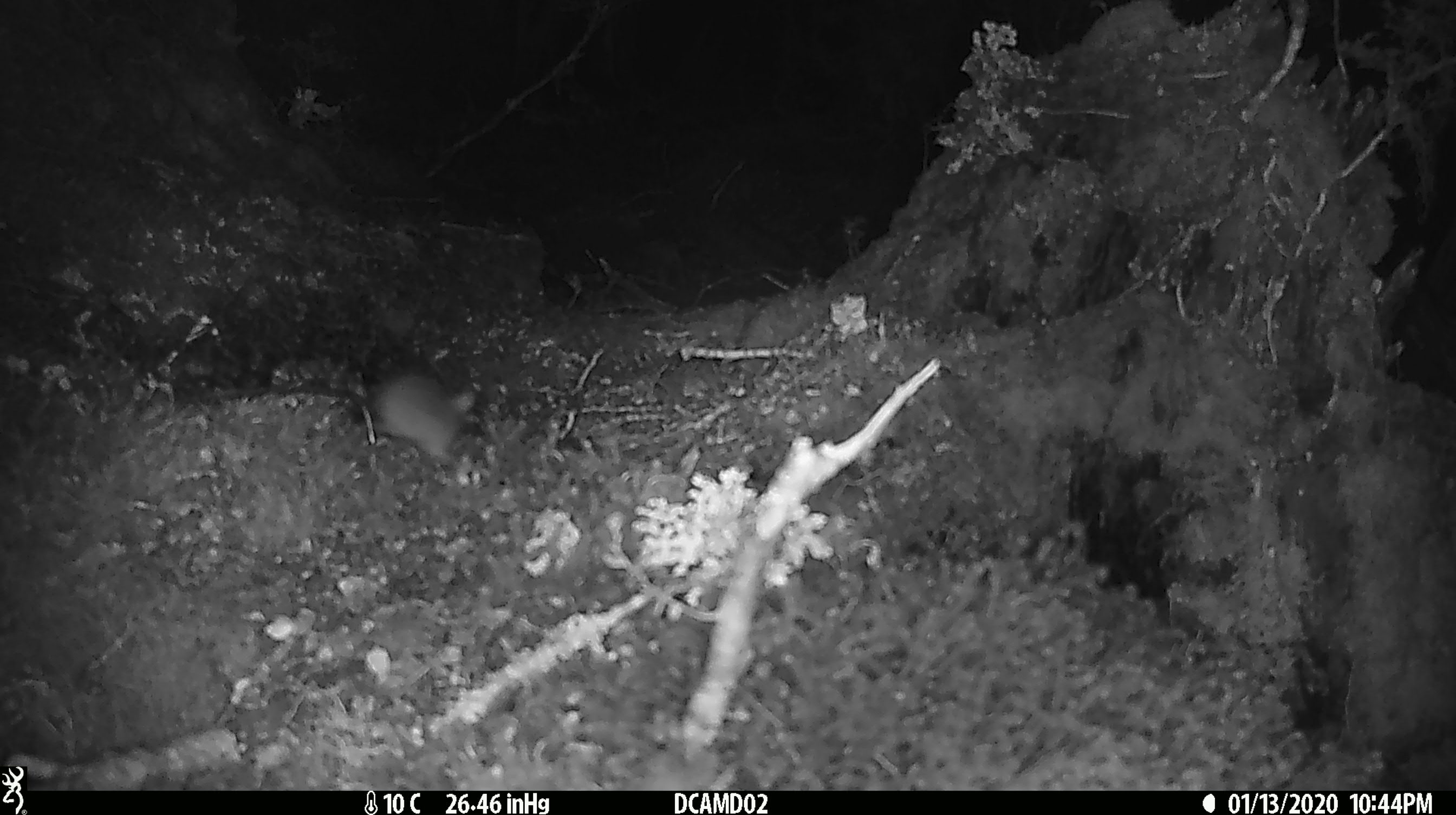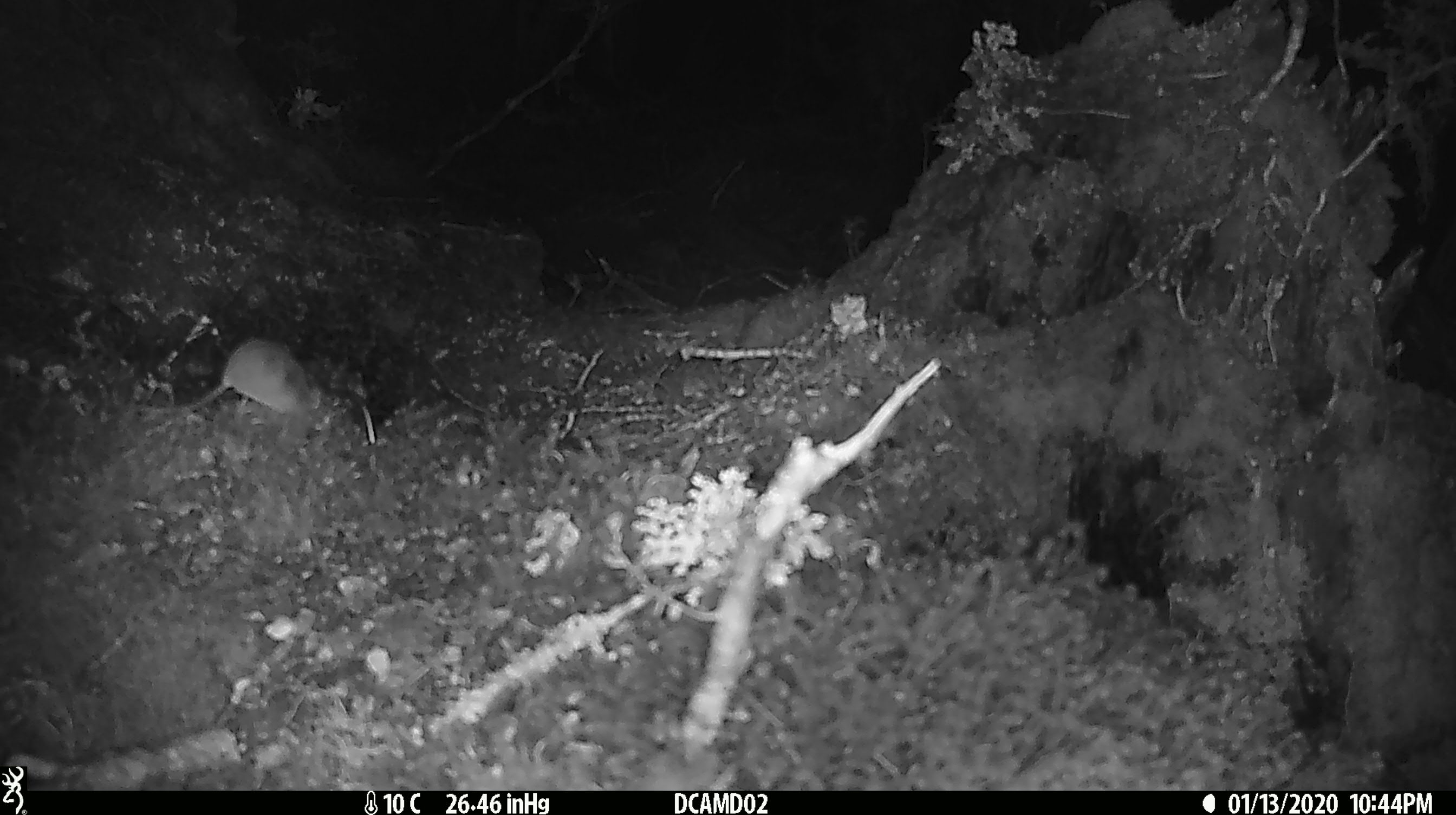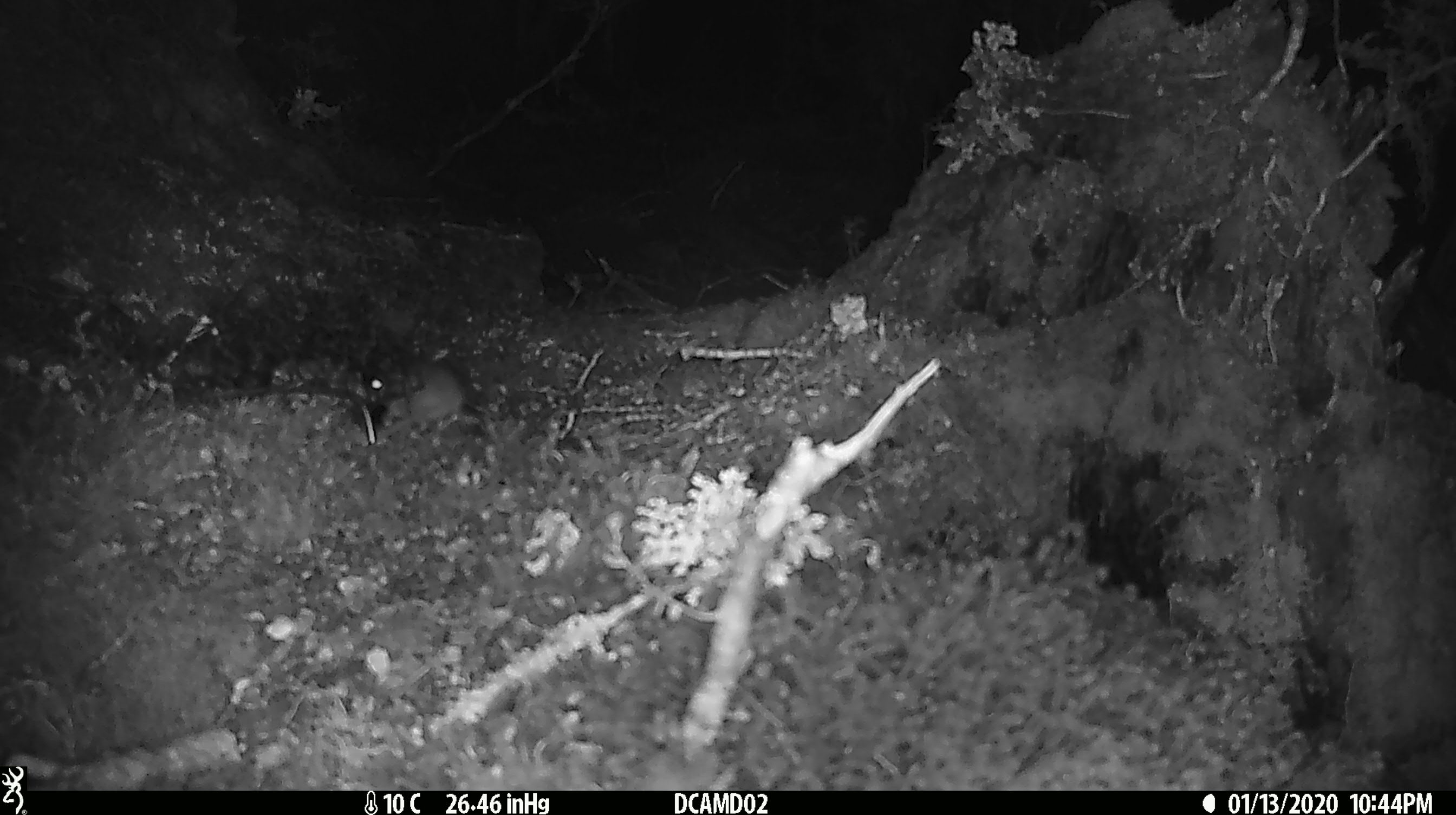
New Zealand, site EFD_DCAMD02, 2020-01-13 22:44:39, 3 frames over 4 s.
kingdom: Animalia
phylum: Chordata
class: Mammalia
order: Rodentia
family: Muridae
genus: Mus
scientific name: Mus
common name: mouse